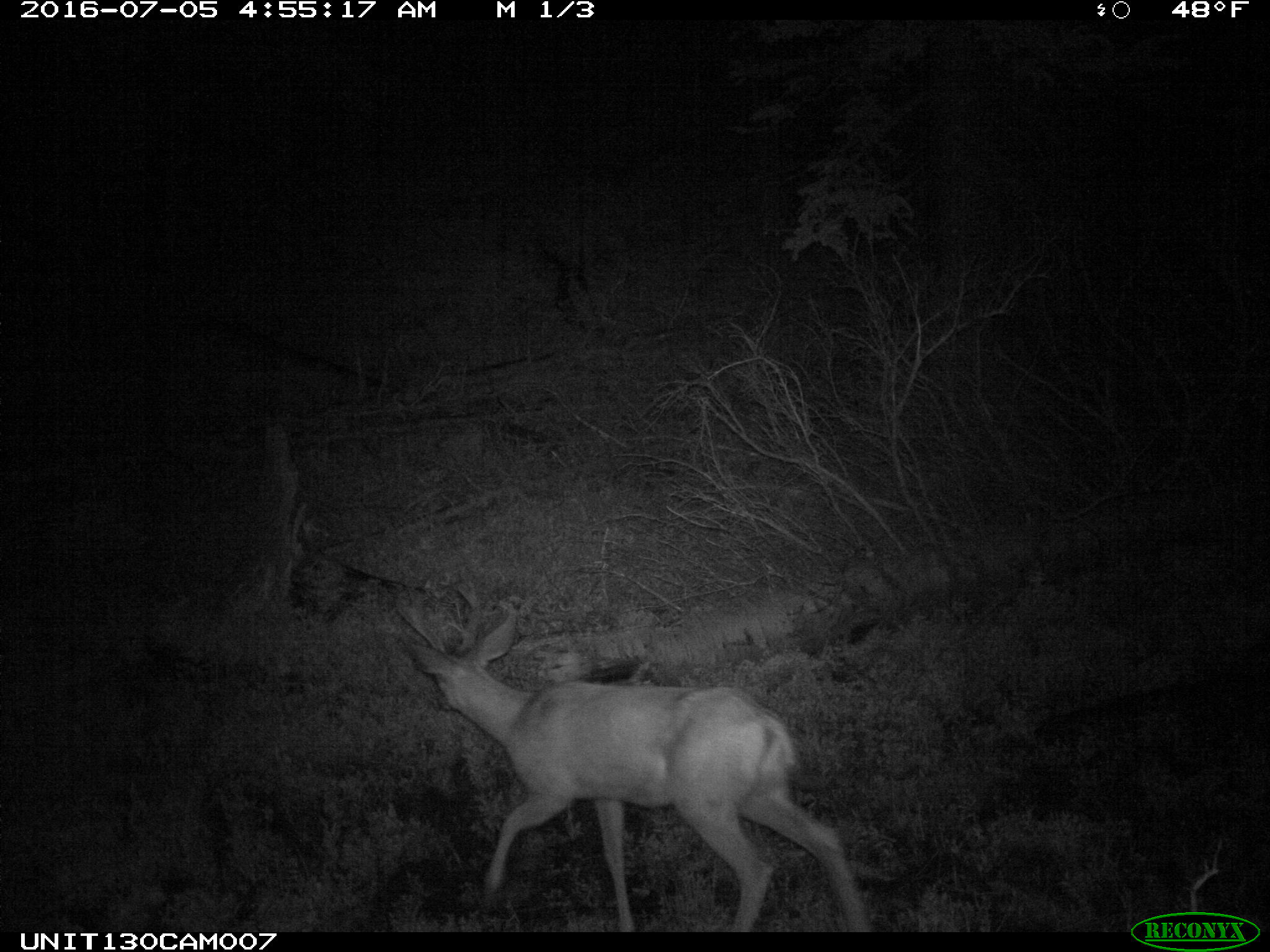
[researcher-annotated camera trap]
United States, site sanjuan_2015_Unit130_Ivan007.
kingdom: Animalia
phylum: Chordata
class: Mammalia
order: Artiodactyla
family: Cervidae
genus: Odocoileus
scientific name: Odocoileus hemionus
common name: mule deer